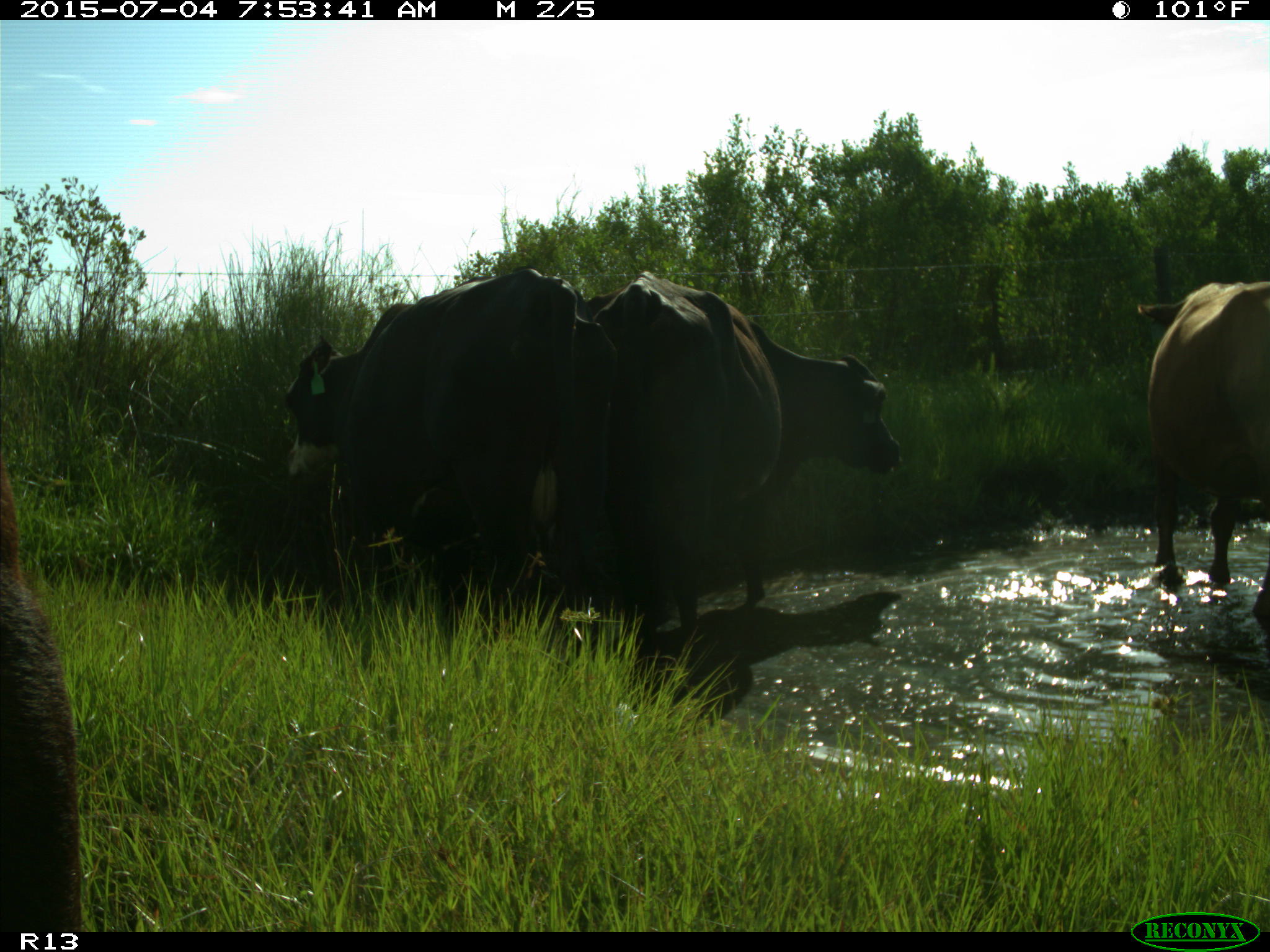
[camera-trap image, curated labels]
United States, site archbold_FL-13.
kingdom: Animalia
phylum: Chordata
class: Mammalia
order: Artiodactyla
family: Bovidae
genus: Bos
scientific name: Bos taurus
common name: domestic cow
Bos taurus (domestic cow).